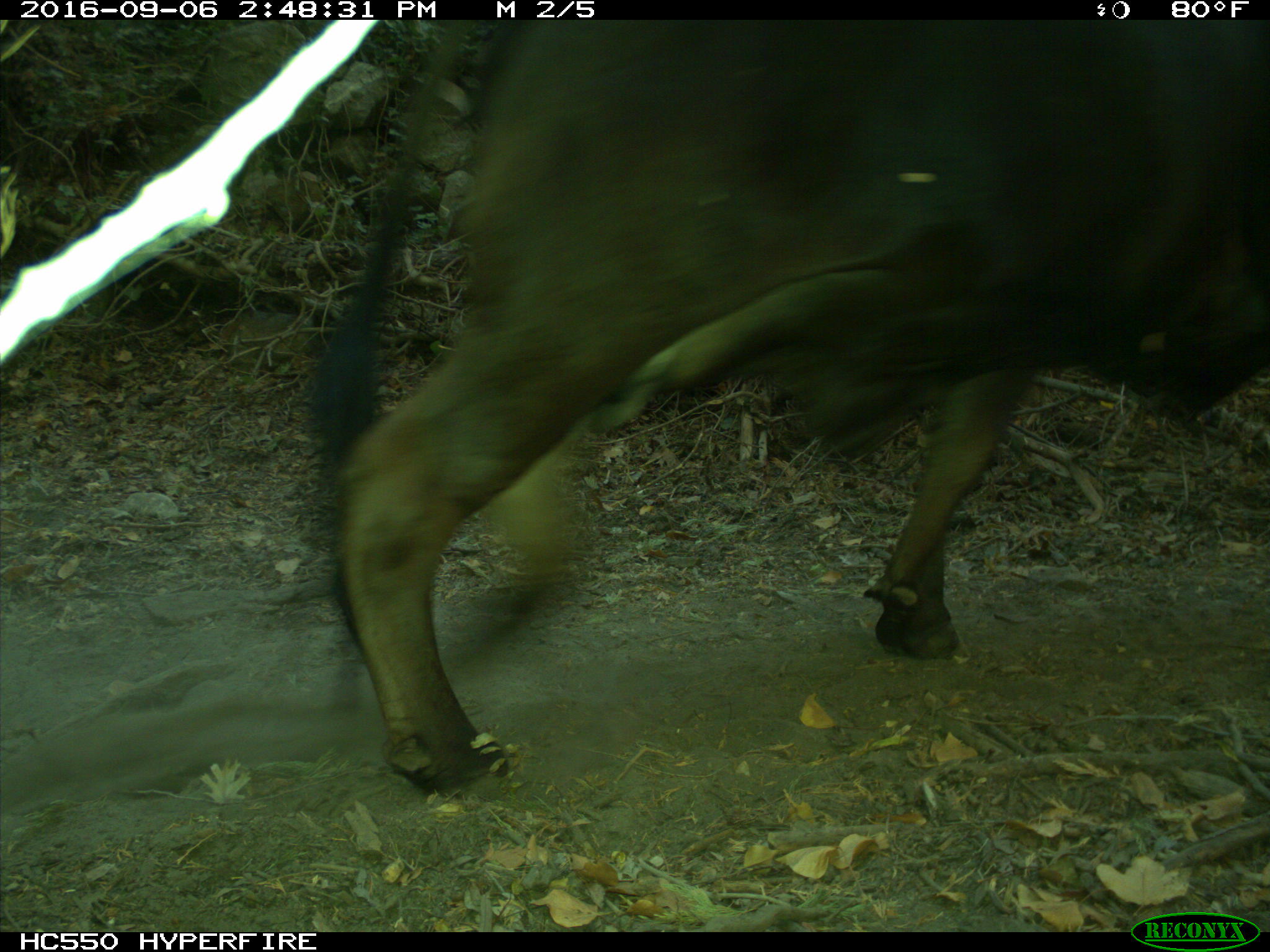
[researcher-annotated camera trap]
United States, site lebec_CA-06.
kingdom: Animalia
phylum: Chordata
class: Mammalia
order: Artiodactyla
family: Bovidae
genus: Bos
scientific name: Bos taurus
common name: domestic cow